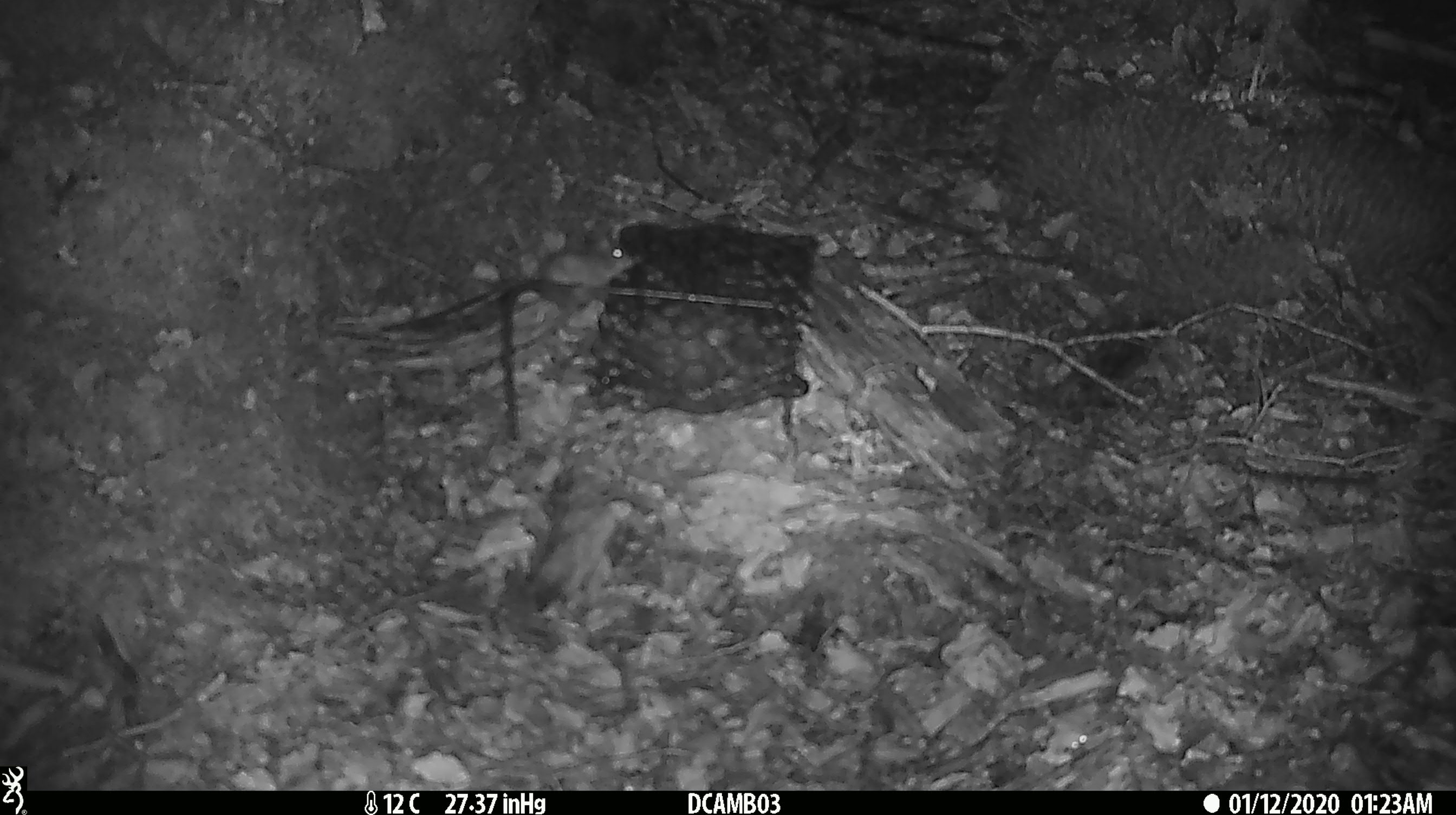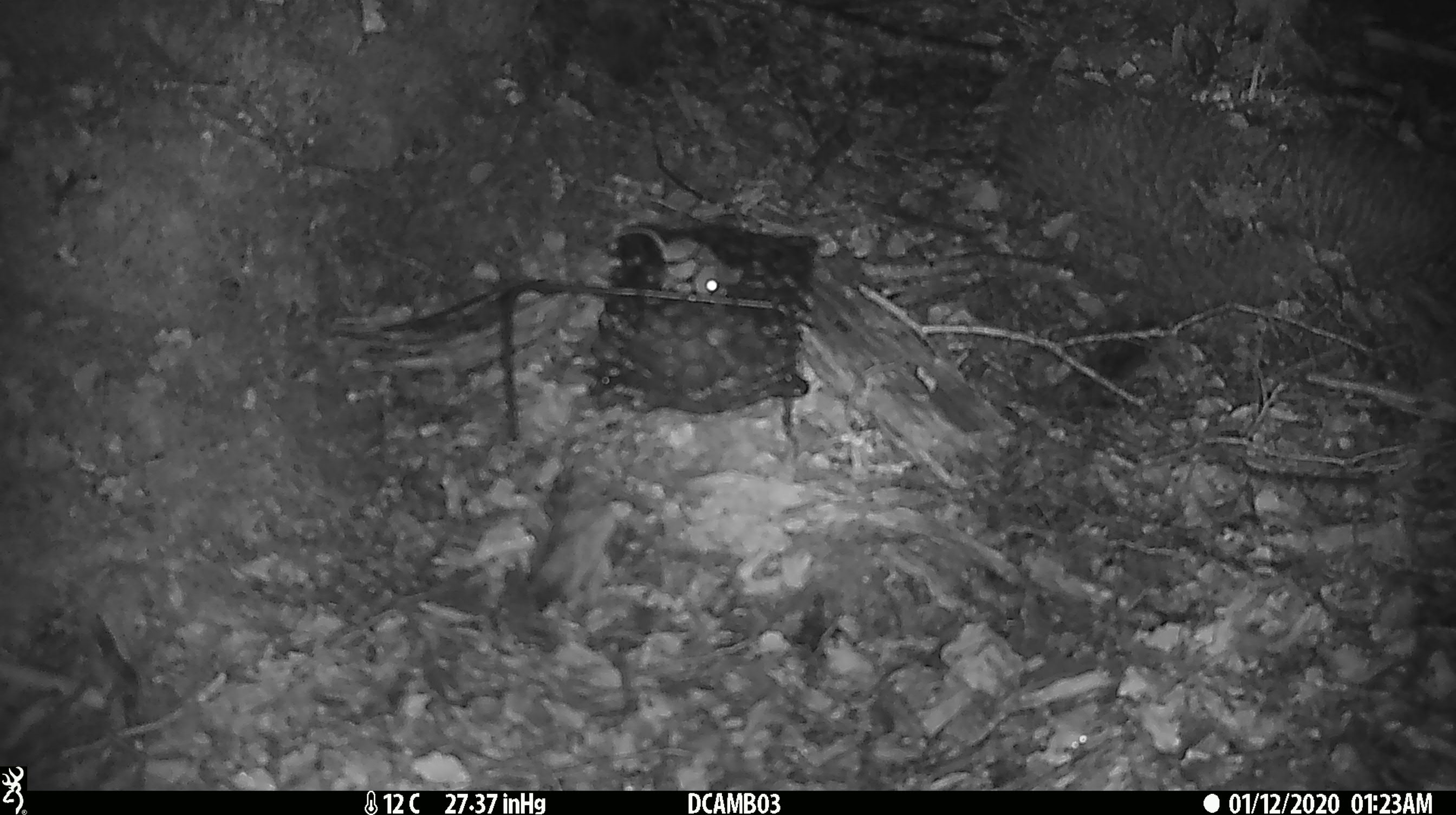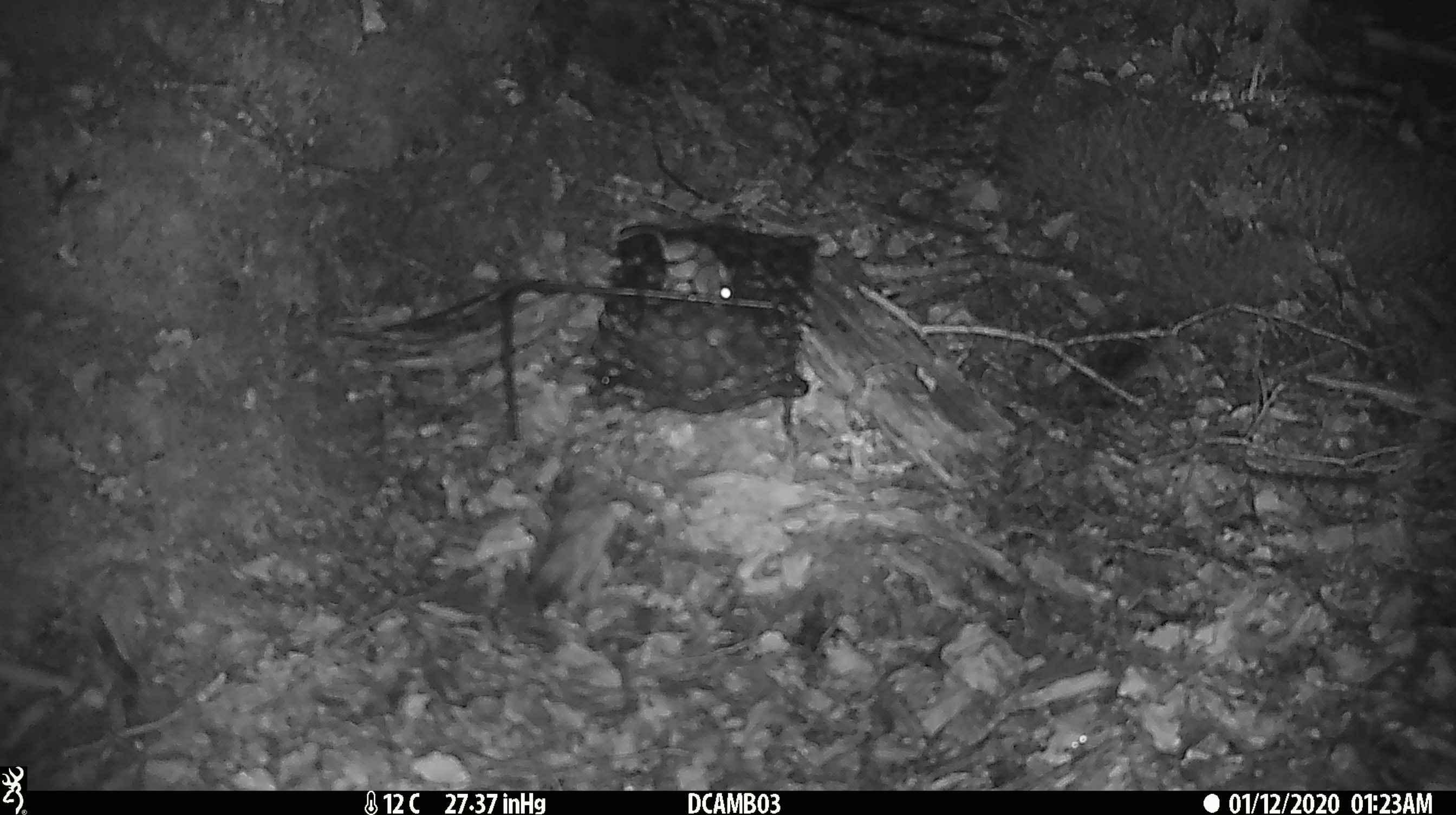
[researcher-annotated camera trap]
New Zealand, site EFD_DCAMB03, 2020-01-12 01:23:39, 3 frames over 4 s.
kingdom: Animalia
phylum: Chordata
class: Mammalia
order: Rodentia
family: Muridae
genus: Mus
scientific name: Mus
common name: mouse